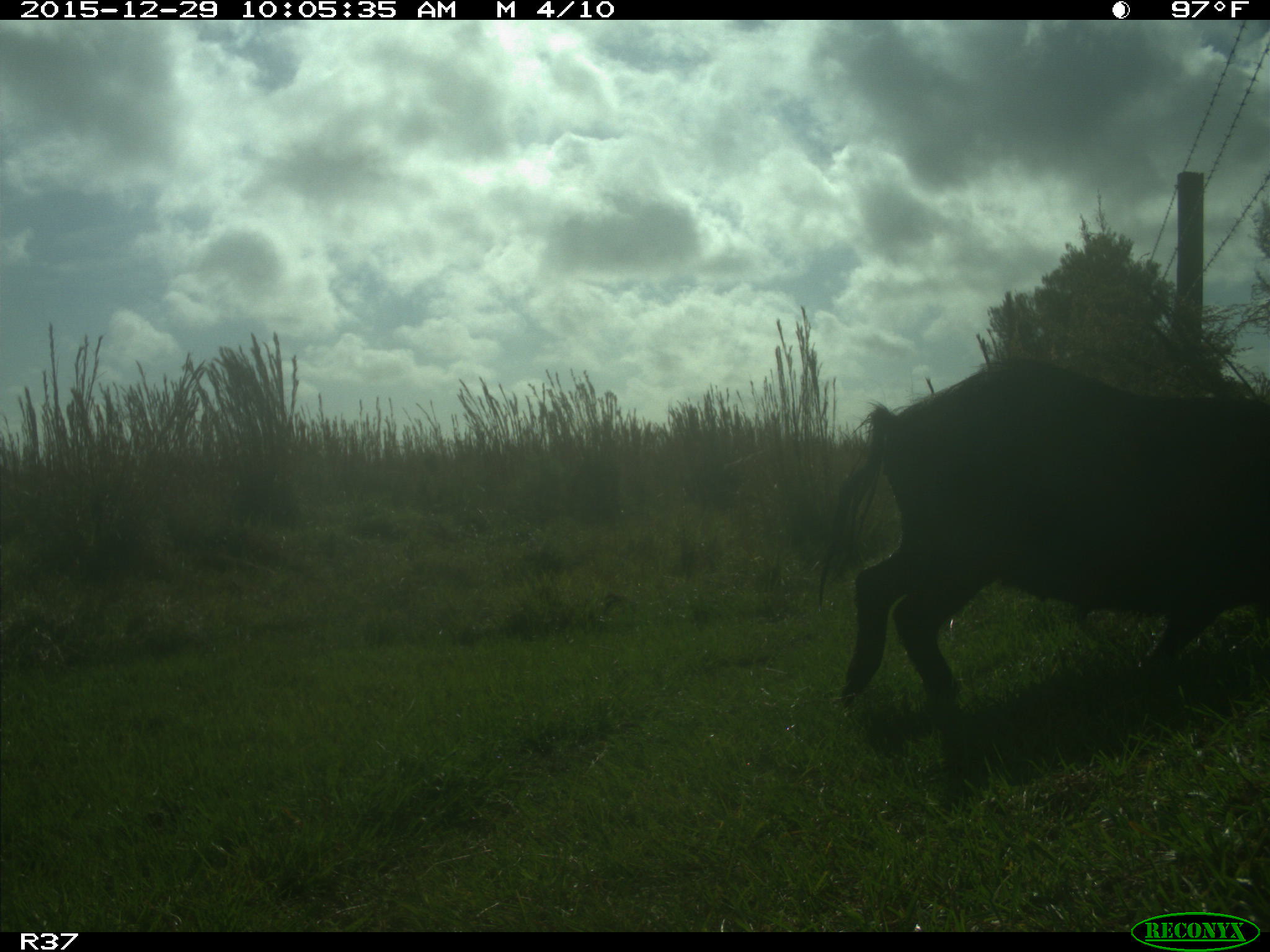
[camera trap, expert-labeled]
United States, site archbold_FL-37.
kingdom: Animalia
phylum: Chordata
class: Mammalia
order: Artiodactyla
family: Suidae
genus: Sus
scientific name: Sus scrofa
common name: wild boar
Sus scrofa (wild boar).